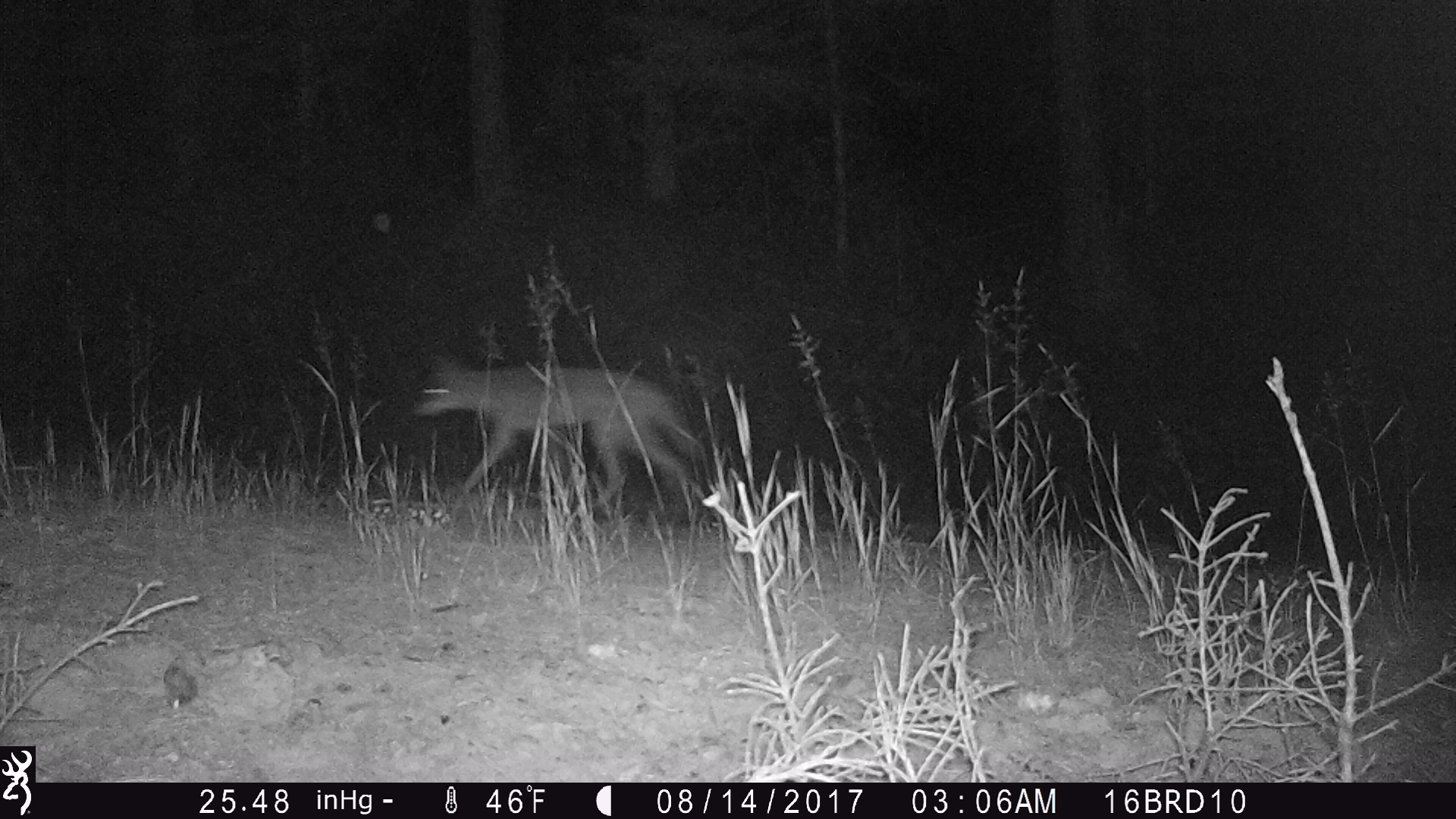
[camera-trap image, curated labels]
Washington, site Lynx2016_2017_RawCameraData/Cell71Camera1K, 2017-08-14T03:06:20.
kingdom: Animalia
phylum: Chordata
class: Mammalia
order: Carnivora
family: Canidae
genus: Canis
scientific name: Canis latrans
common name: coyote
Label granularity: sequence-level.